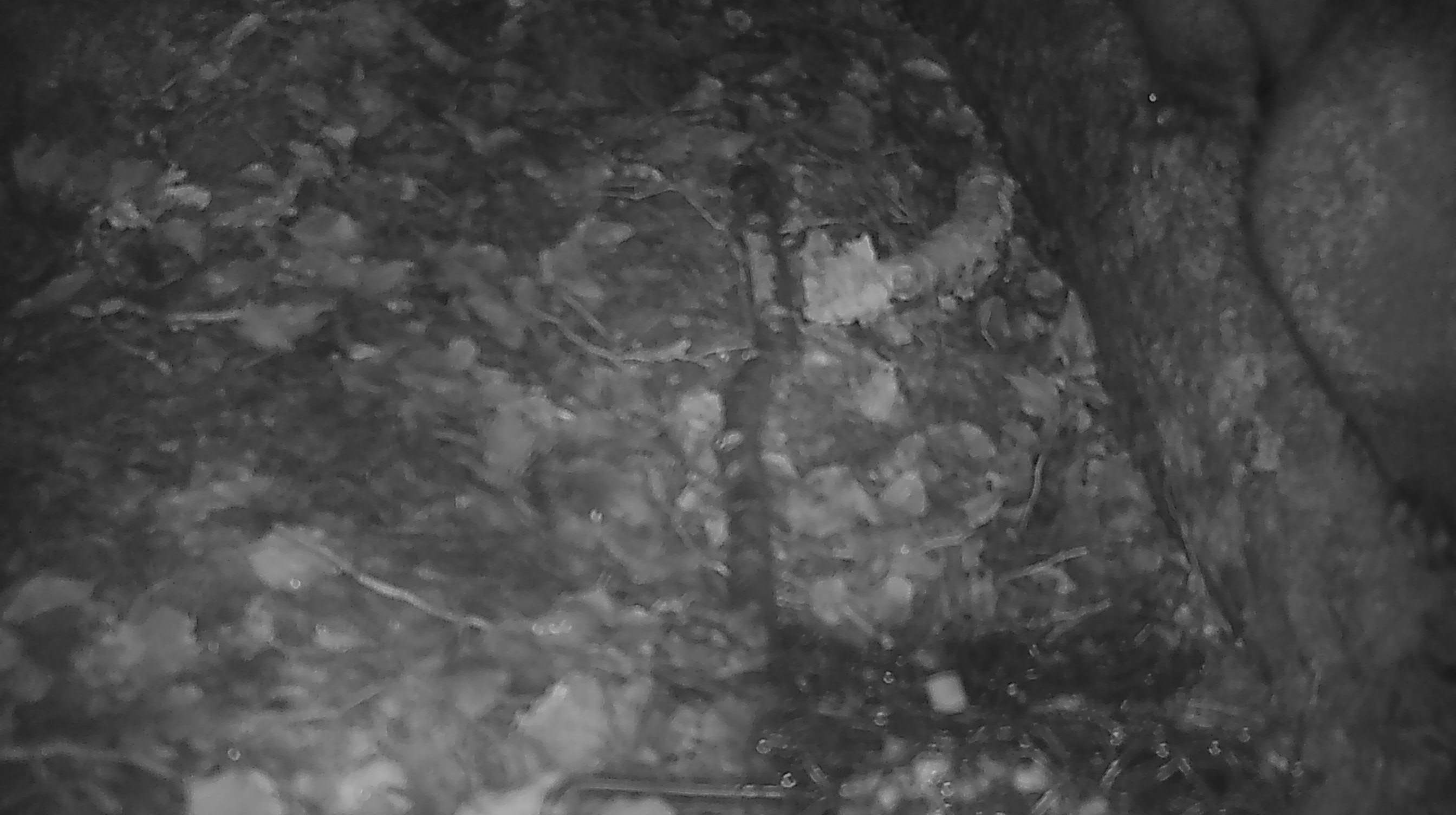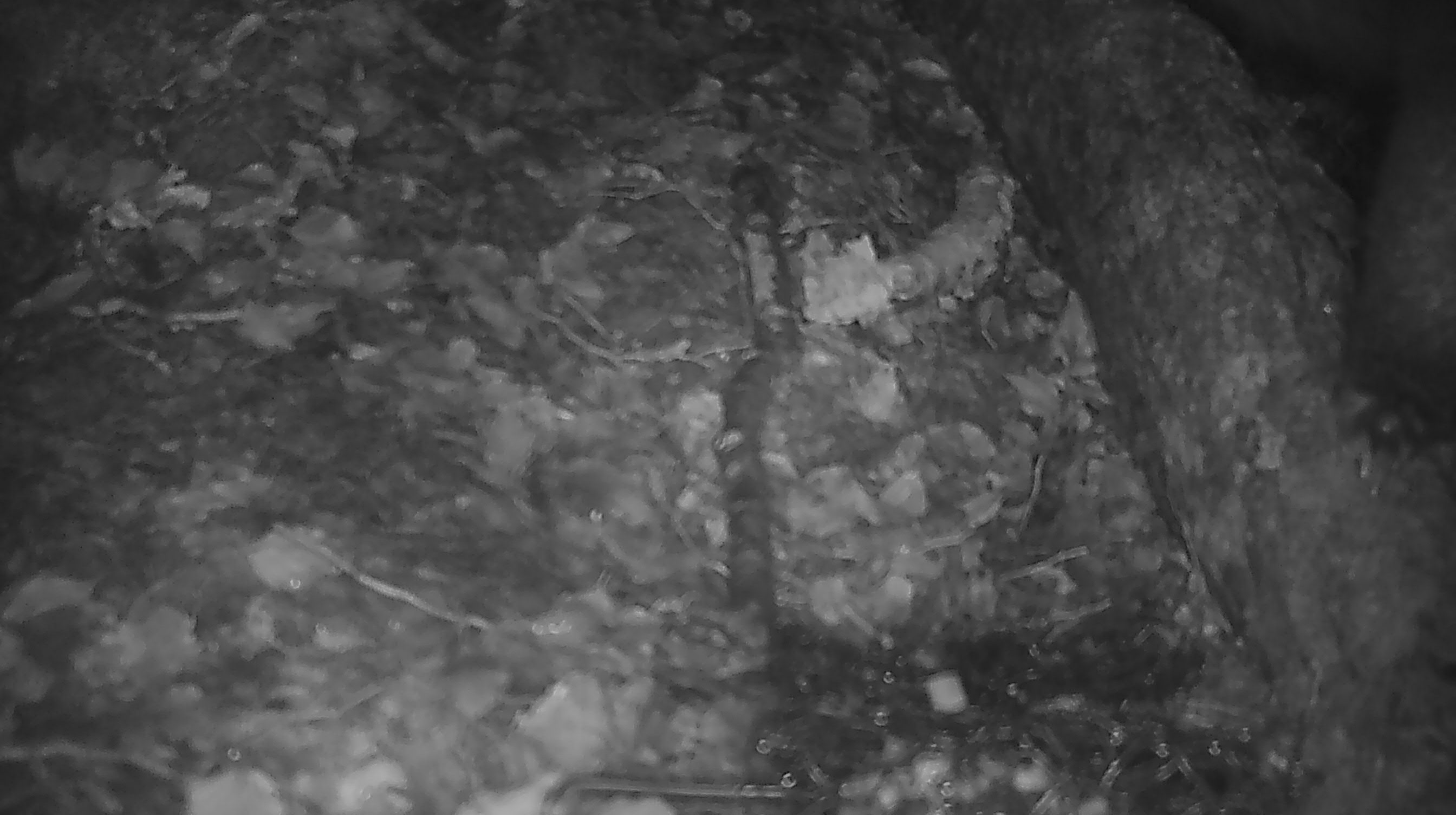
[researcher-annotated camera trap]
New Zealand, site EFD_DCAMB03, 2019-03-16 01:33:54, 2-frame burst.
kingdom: Animalia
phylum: Chordata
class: Mammalia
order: Diprotodontia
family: Phalangeridae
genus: Trichosurus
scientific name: Trichosurus vulpecula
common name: common brushtail possum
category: possum